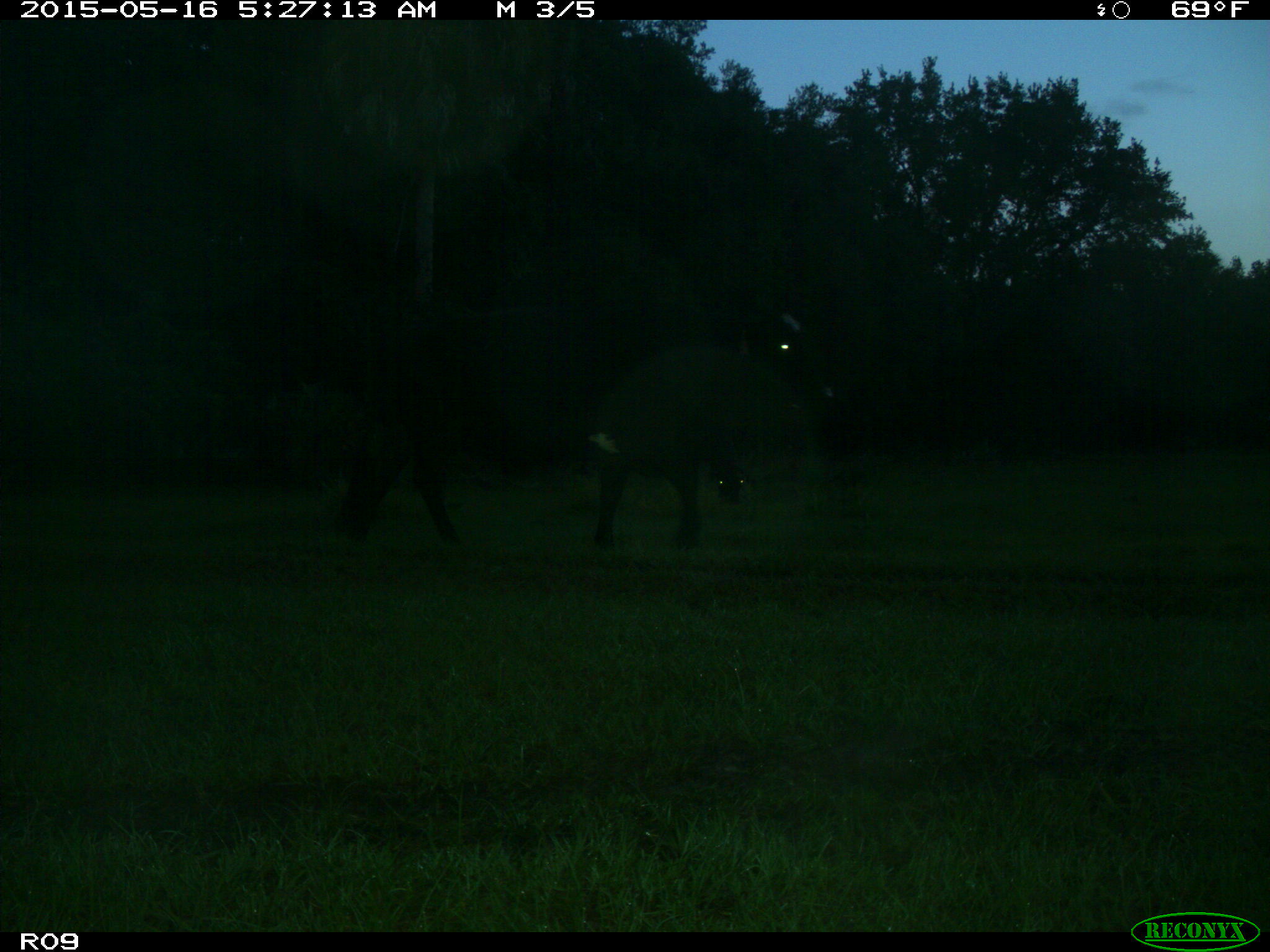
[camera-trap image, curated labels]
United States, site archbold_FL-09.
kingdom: Animalia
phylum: Chordata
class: Mammalia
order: Artiodactyla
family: Bovidae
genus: Bos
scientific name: Bos taurus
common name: domestic cow